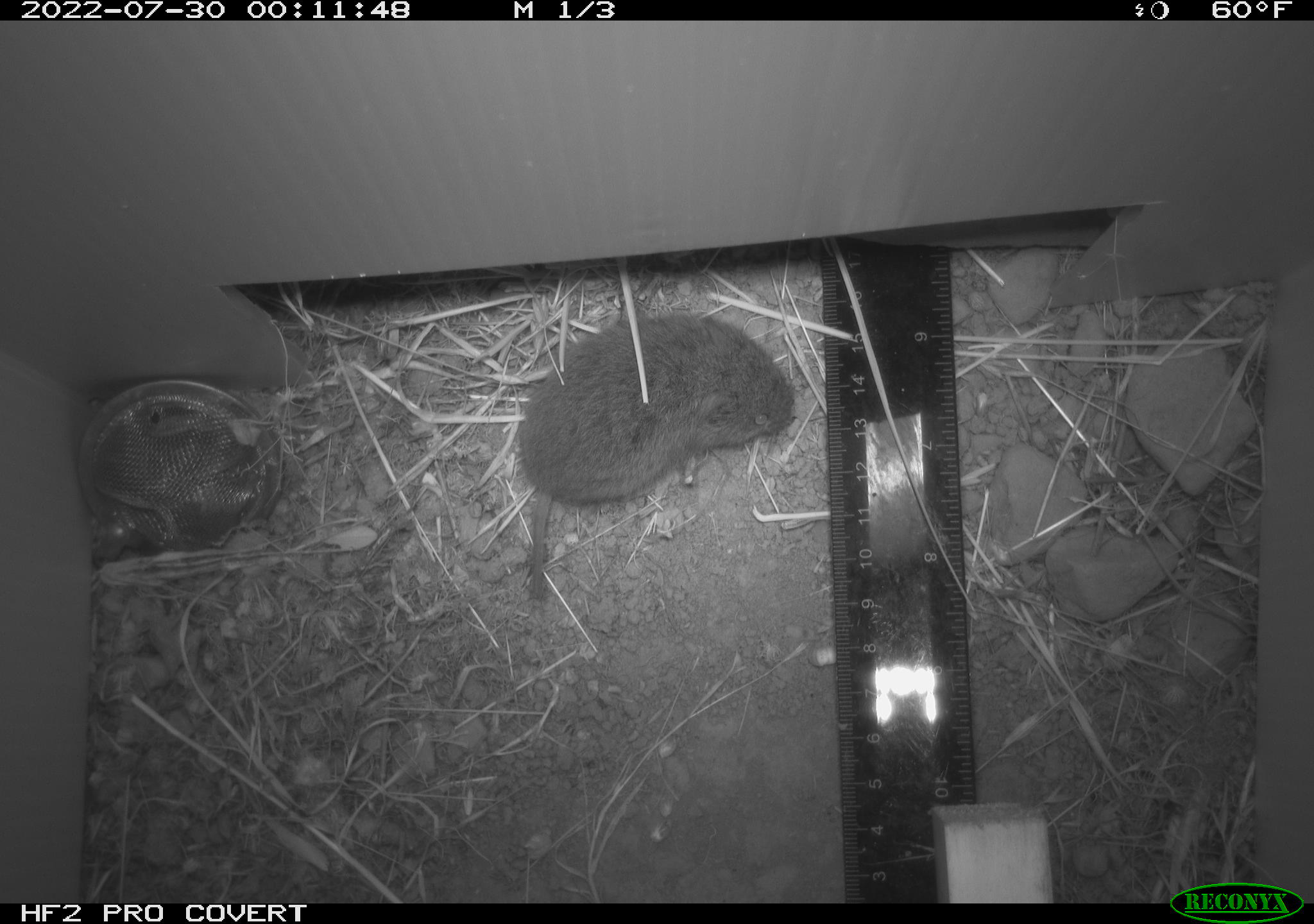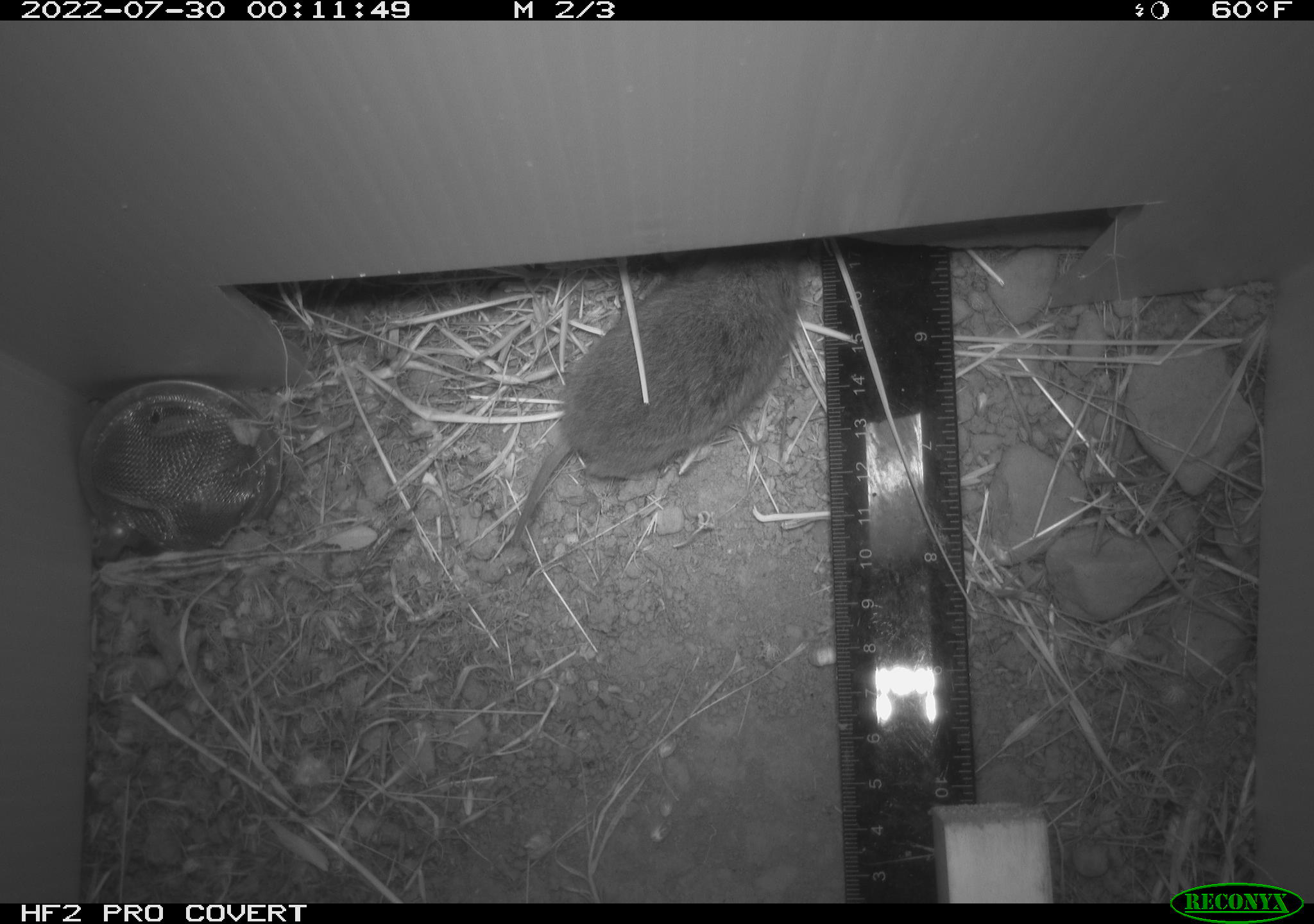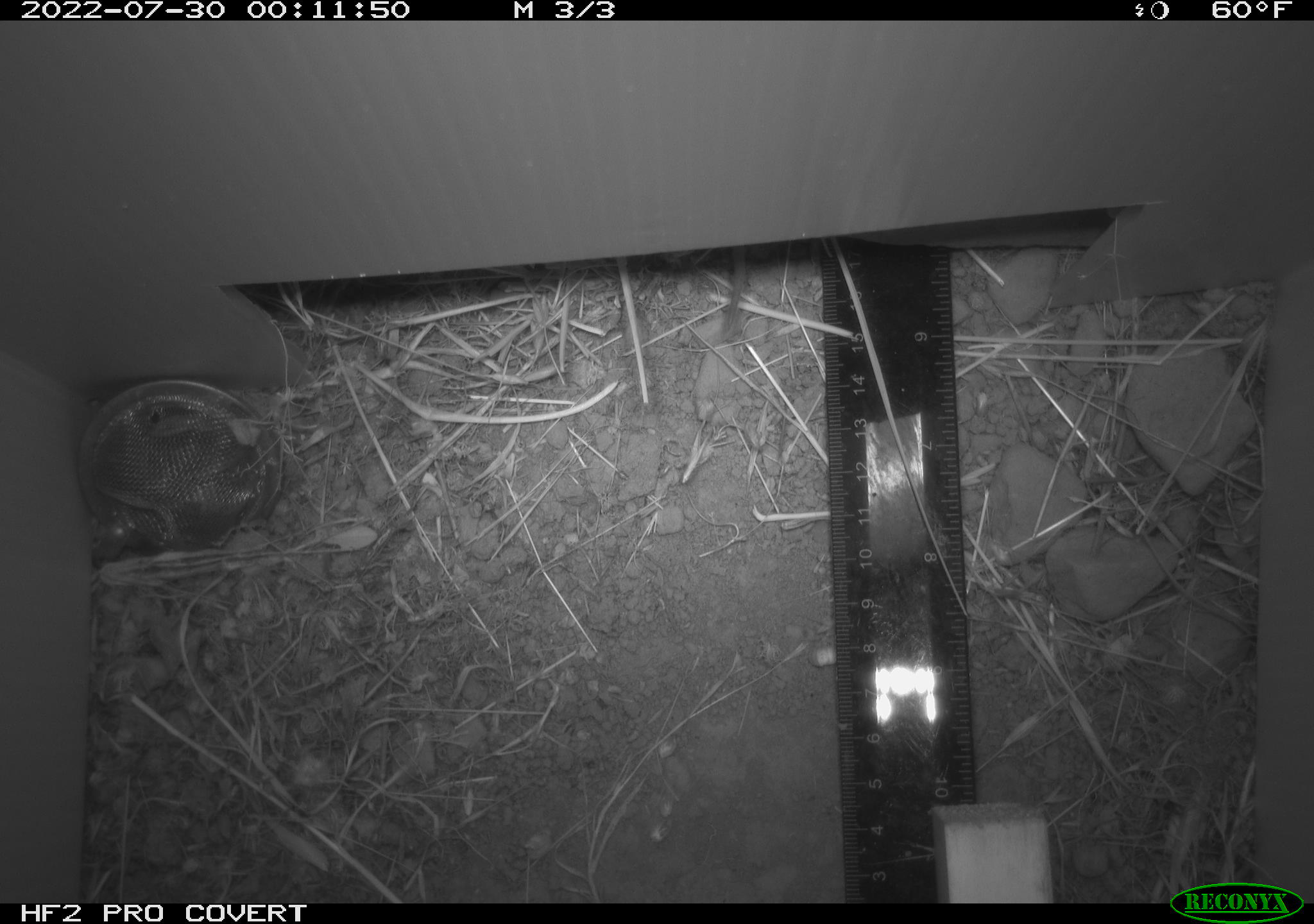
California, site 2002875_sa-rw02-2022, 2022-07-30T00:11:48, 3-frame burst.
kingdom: Animalia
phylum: Chordata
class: Mammalia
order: Rodentia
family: Cricetidae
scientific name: Arvicolinae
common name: voles, lemmings, and muskrats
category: arvicolinae subfamily